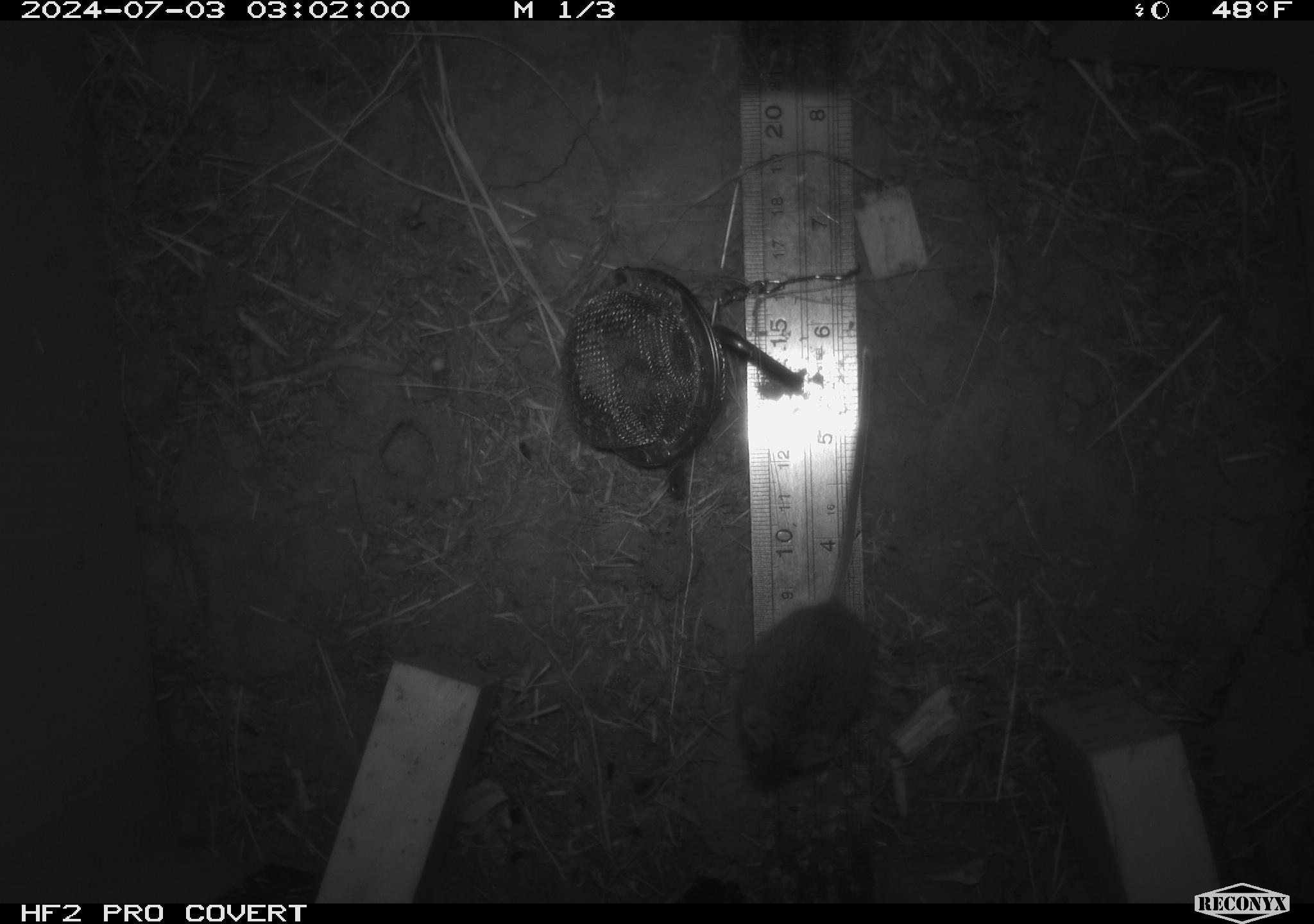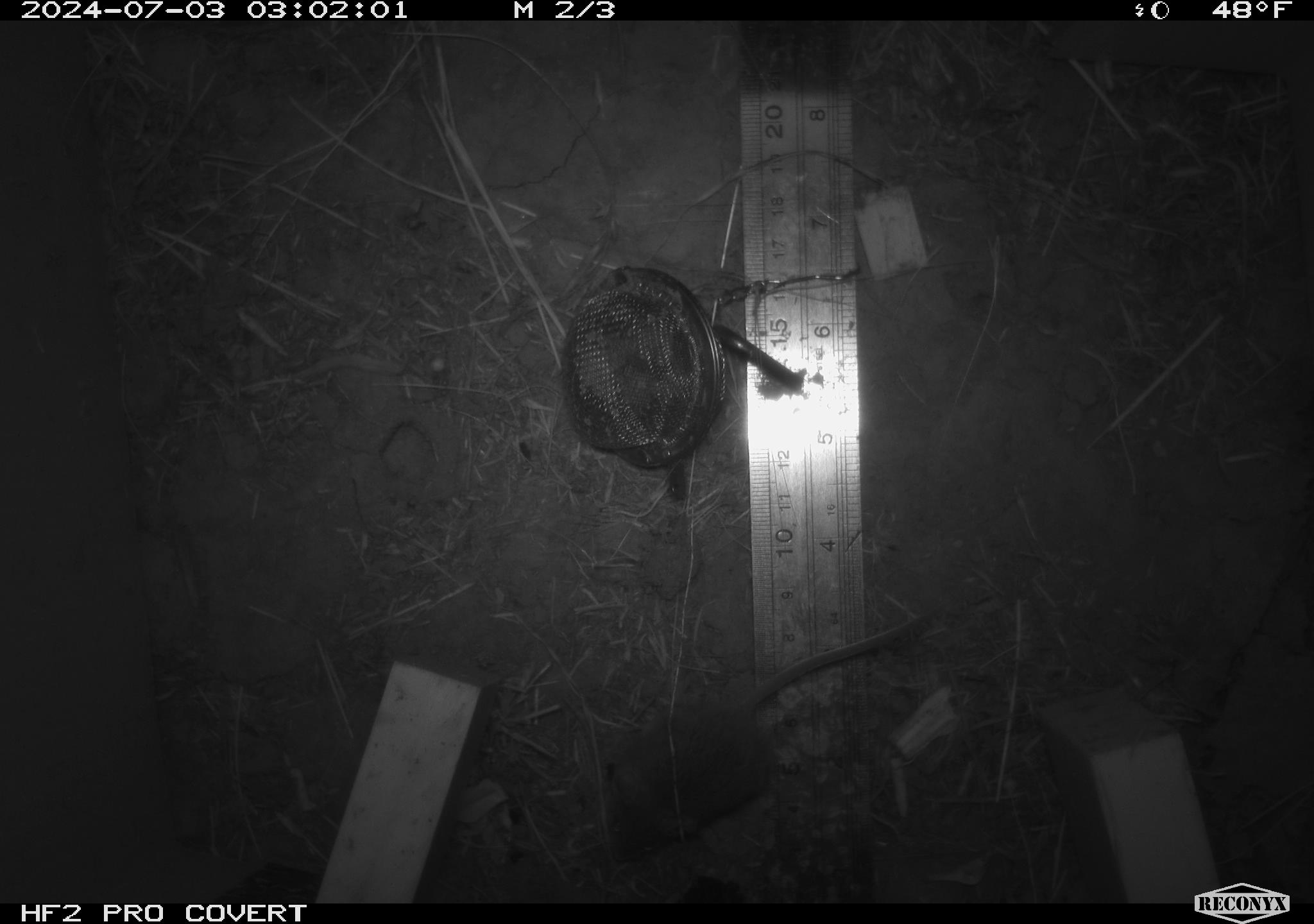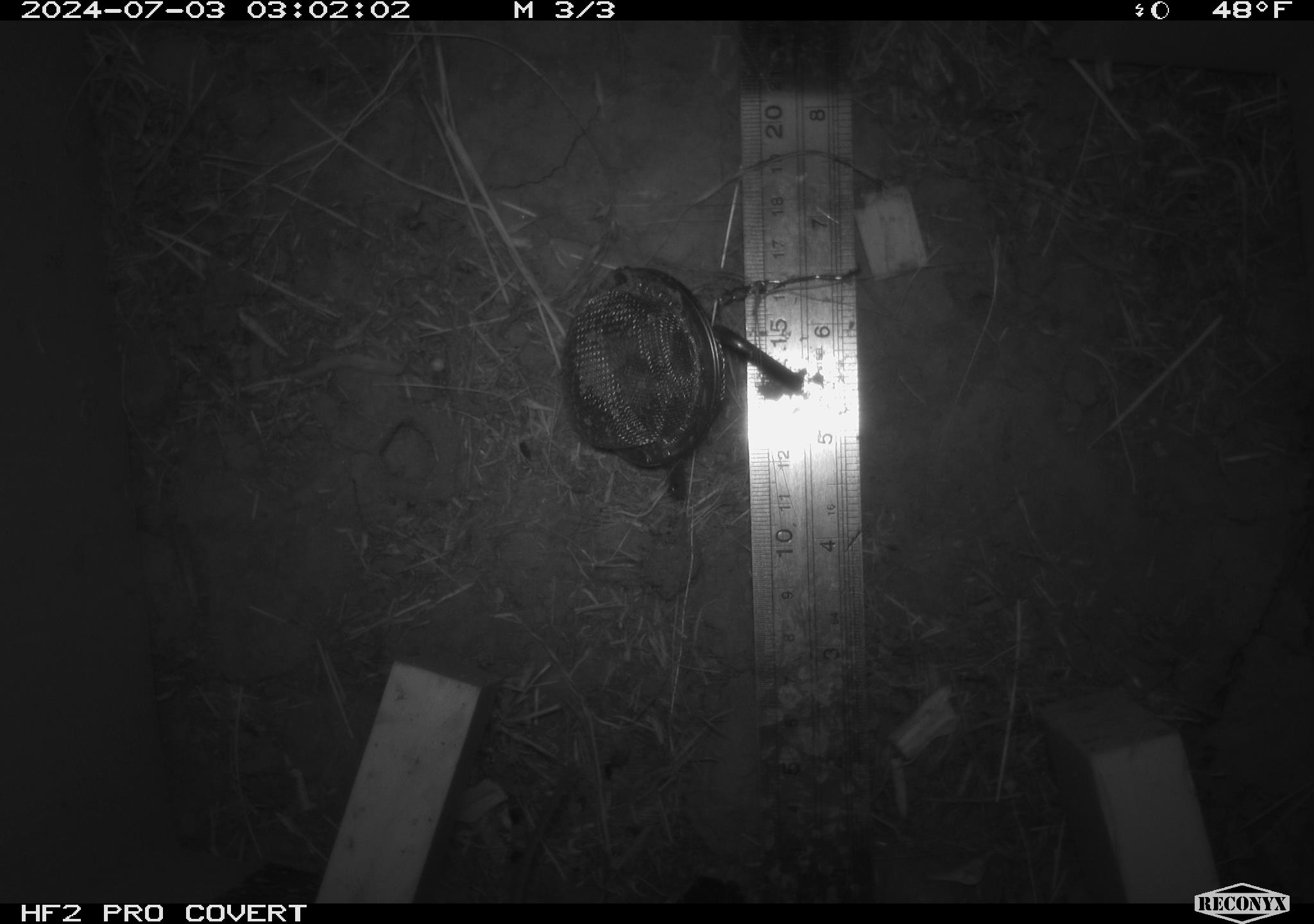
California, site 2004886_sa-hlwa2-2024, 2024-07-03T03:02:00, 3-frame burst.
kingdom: Animalia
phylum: Chordata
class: Mammalia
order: Rodentia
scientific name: Rodentia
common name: mouse species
Mouse species (Rodentia).